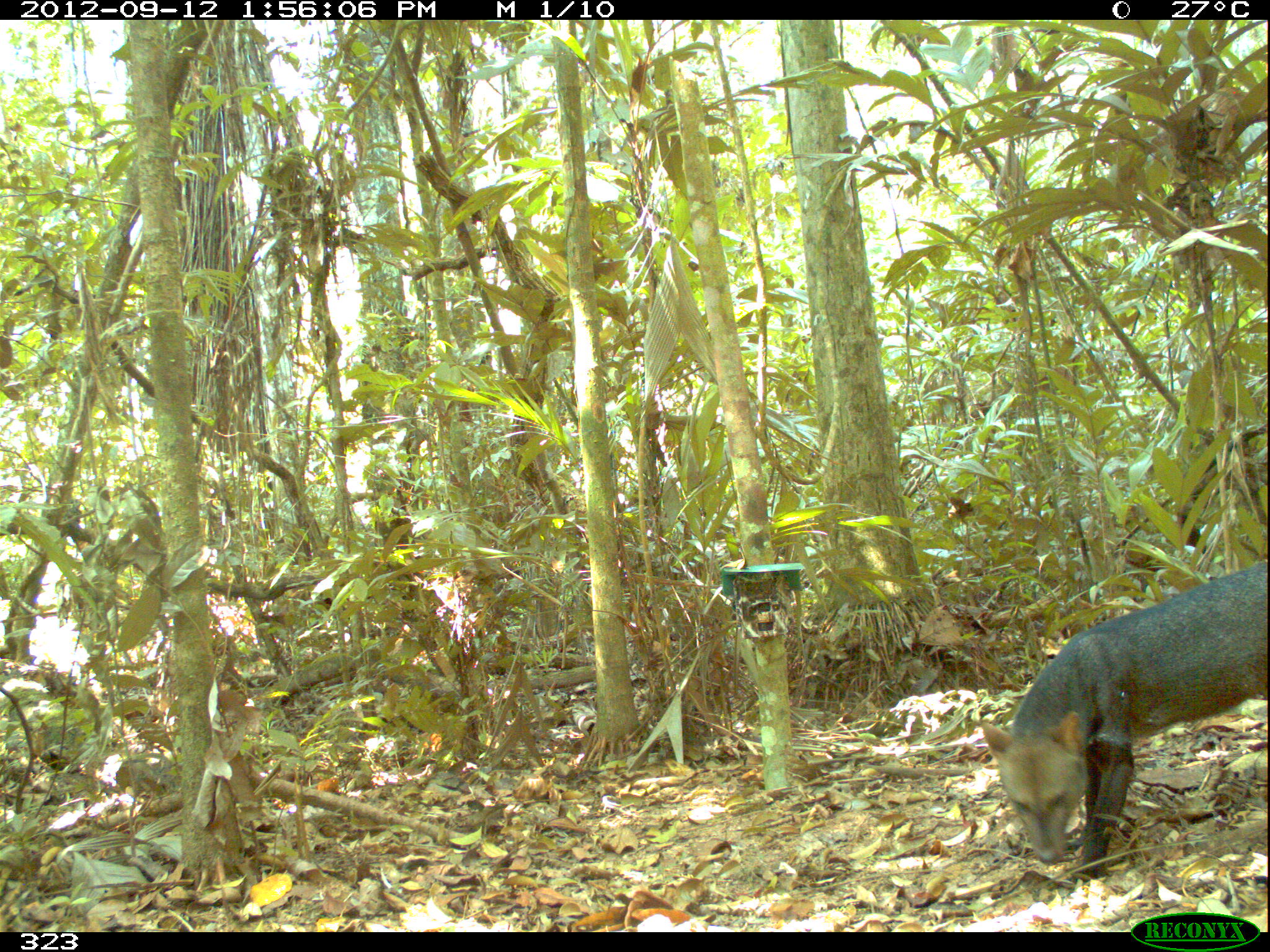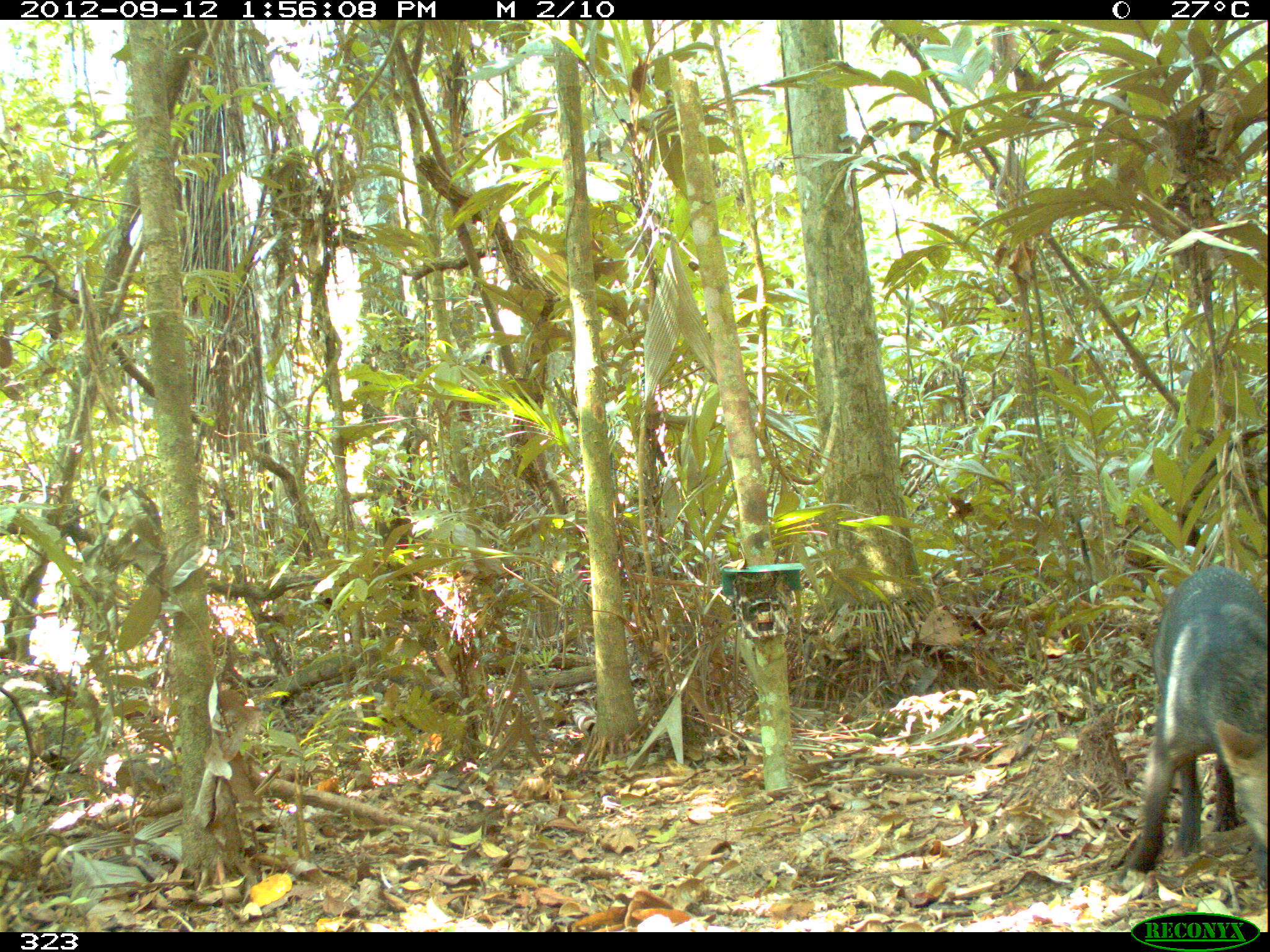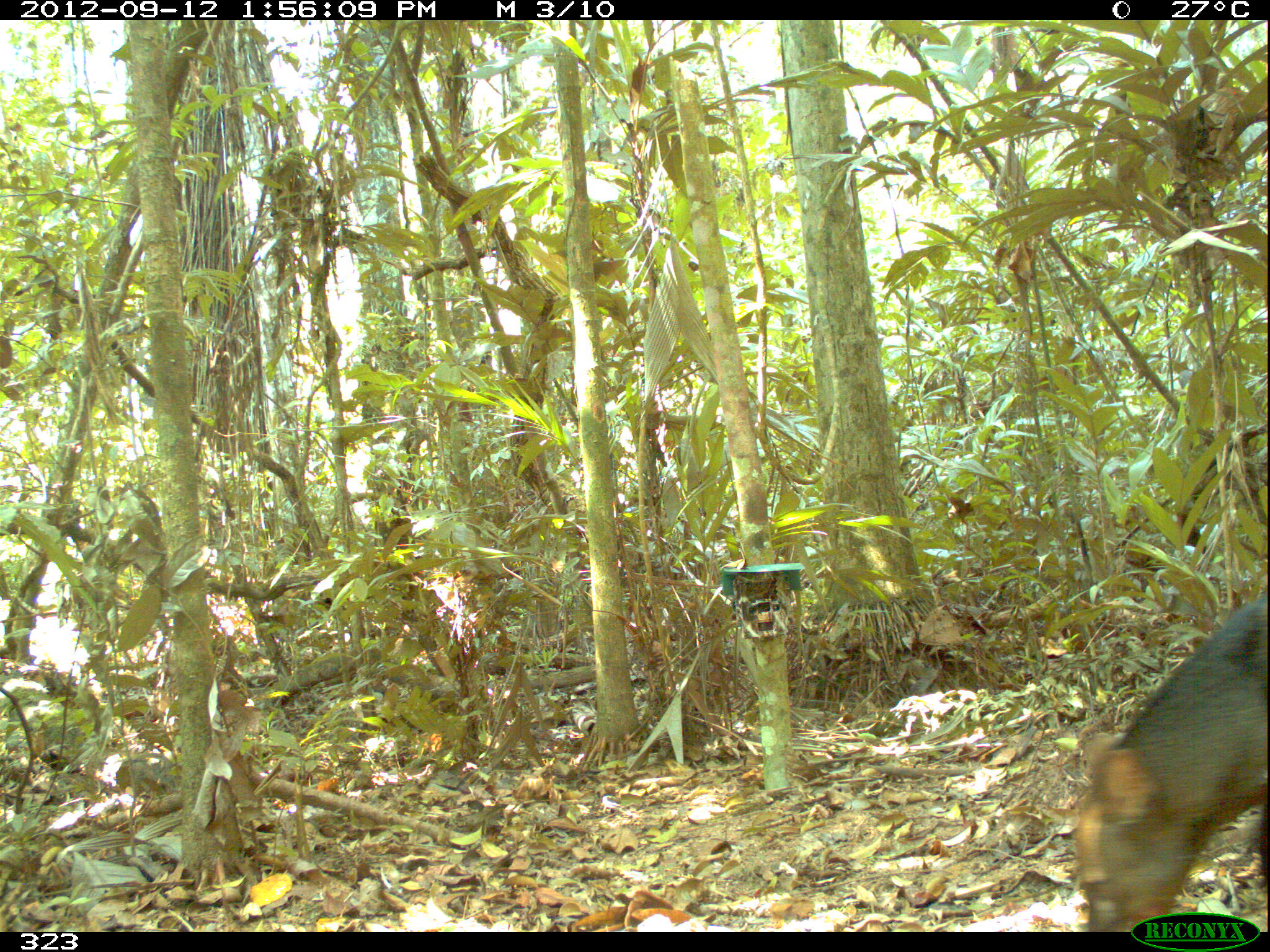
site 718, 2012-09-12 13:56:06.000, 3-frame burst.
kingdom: Animalia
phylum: Chordata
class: Mammalia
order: Carnivora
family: Canidae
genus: Atelocynus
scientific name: Atelocynus microtis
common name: short-eared dog